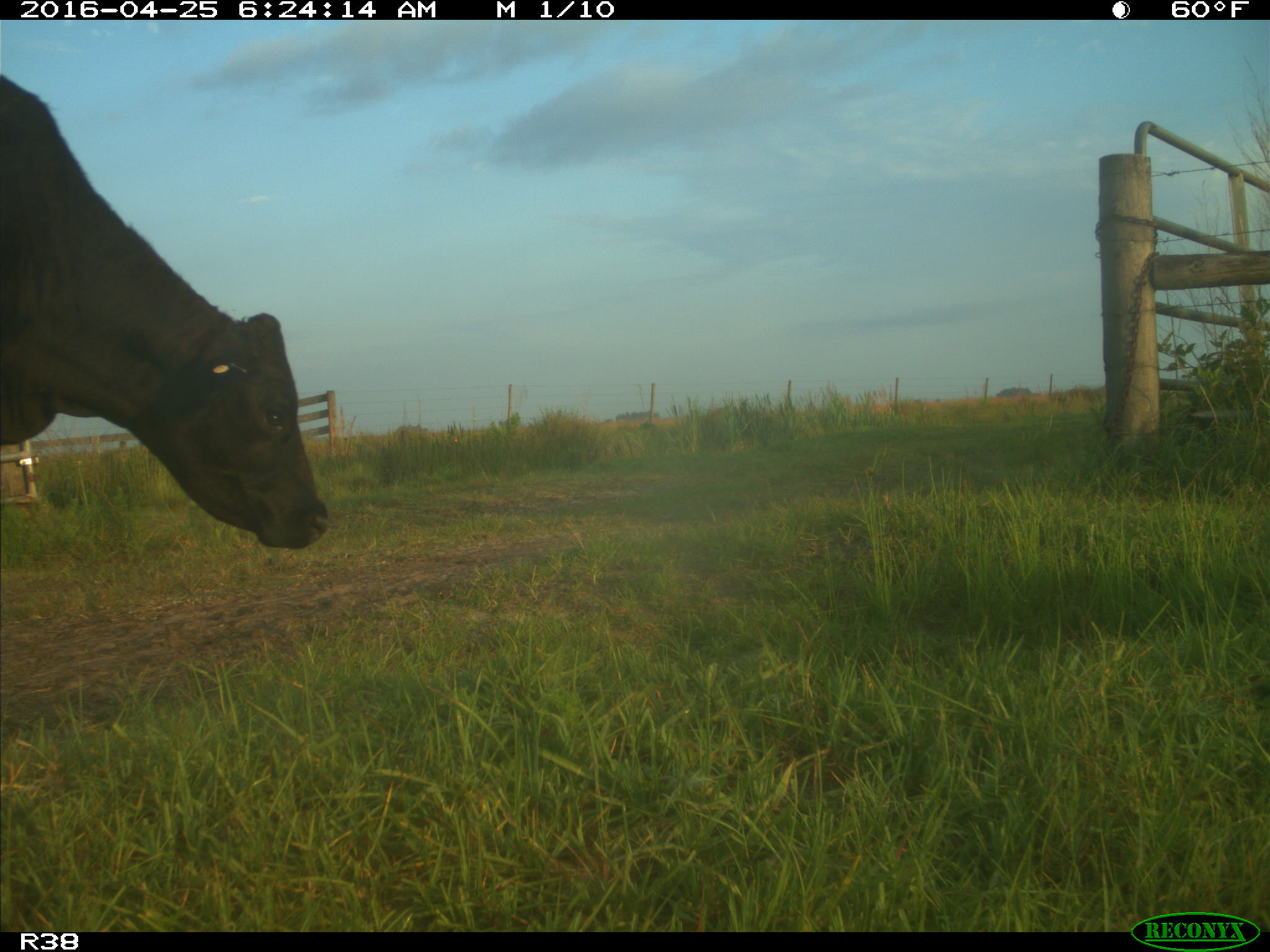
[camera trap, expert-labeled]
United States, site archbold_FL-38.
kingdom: Animalia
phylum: Chordata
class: Mammalia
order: Artiodactyla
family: Bovidae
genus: Bos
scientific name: Bos taurus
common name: domestic cow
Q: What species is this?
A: Bos taurus (domestic cow).